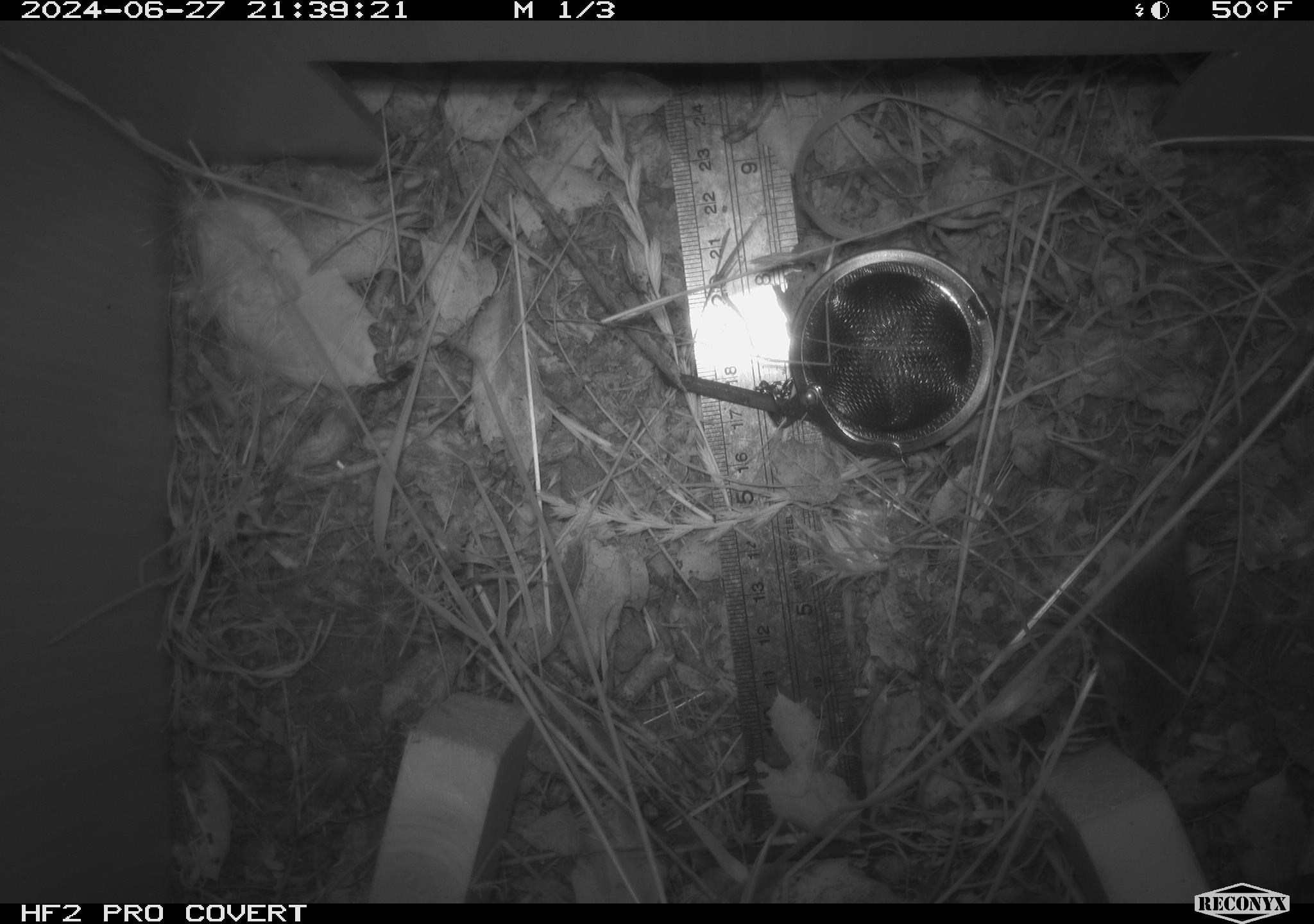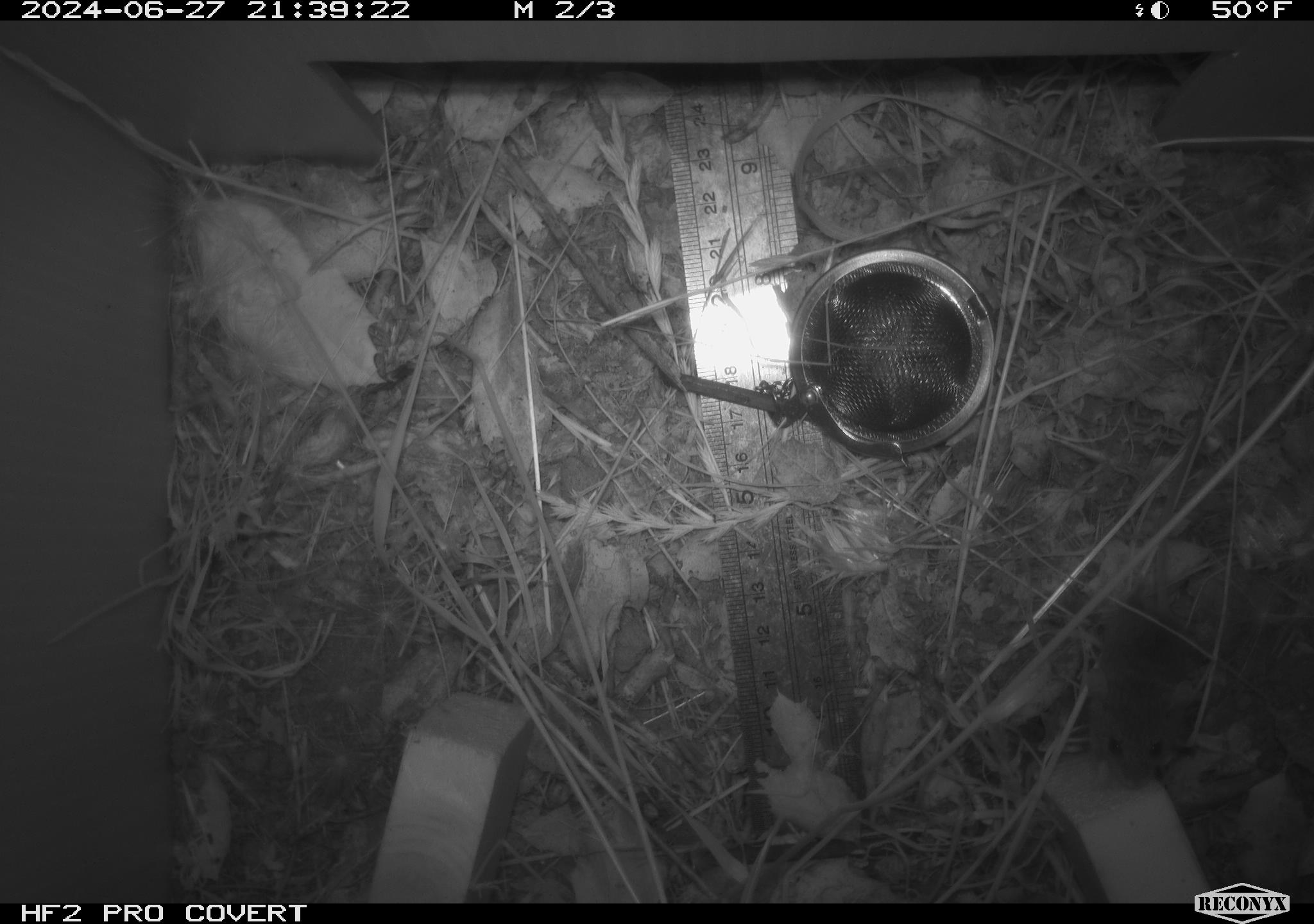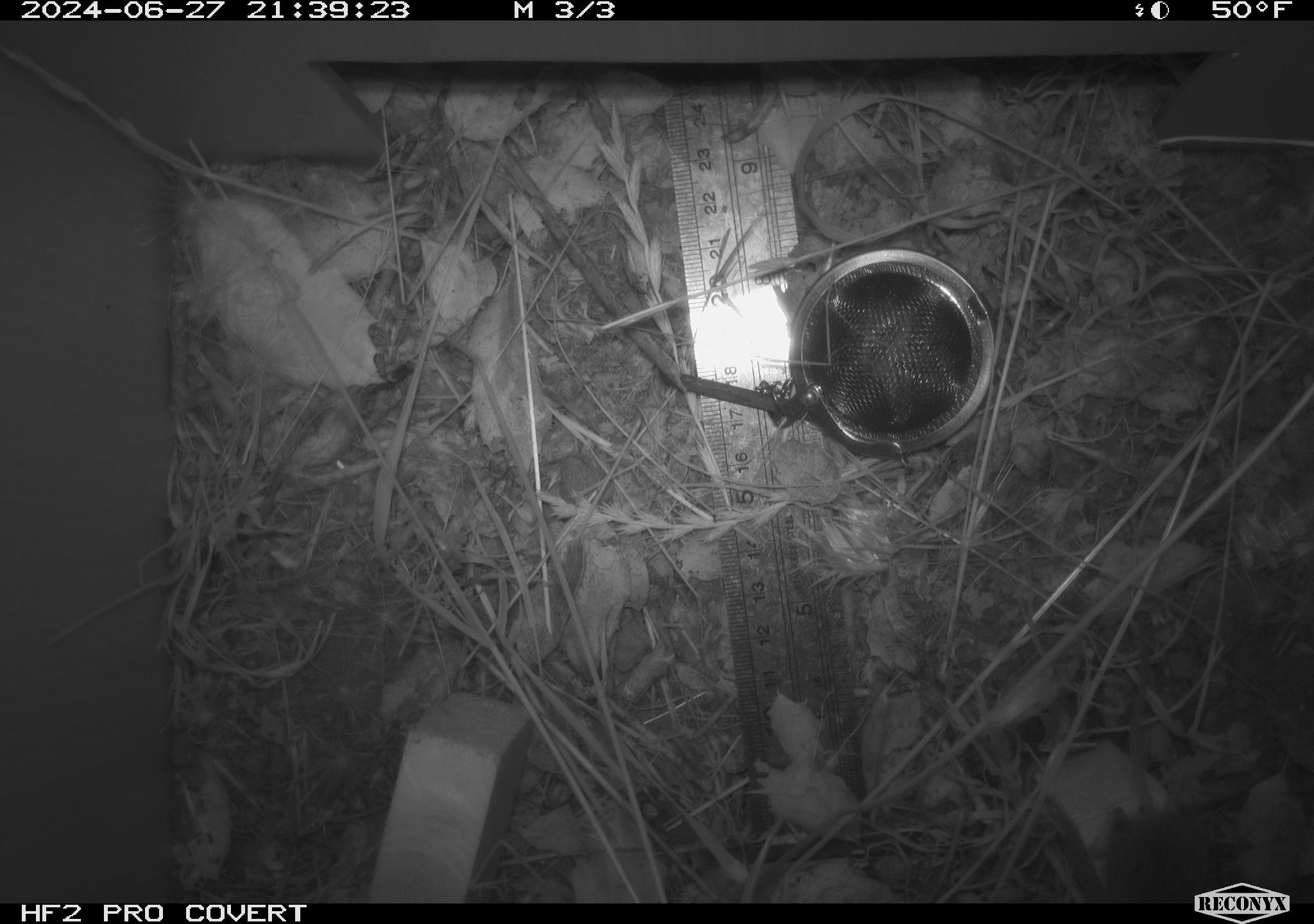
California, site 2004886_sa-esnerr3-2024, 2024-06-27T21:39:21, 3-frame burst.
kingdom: Animalia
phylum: Chordata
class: Mammalia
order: Rodentia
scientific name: Rodentia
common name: rodent